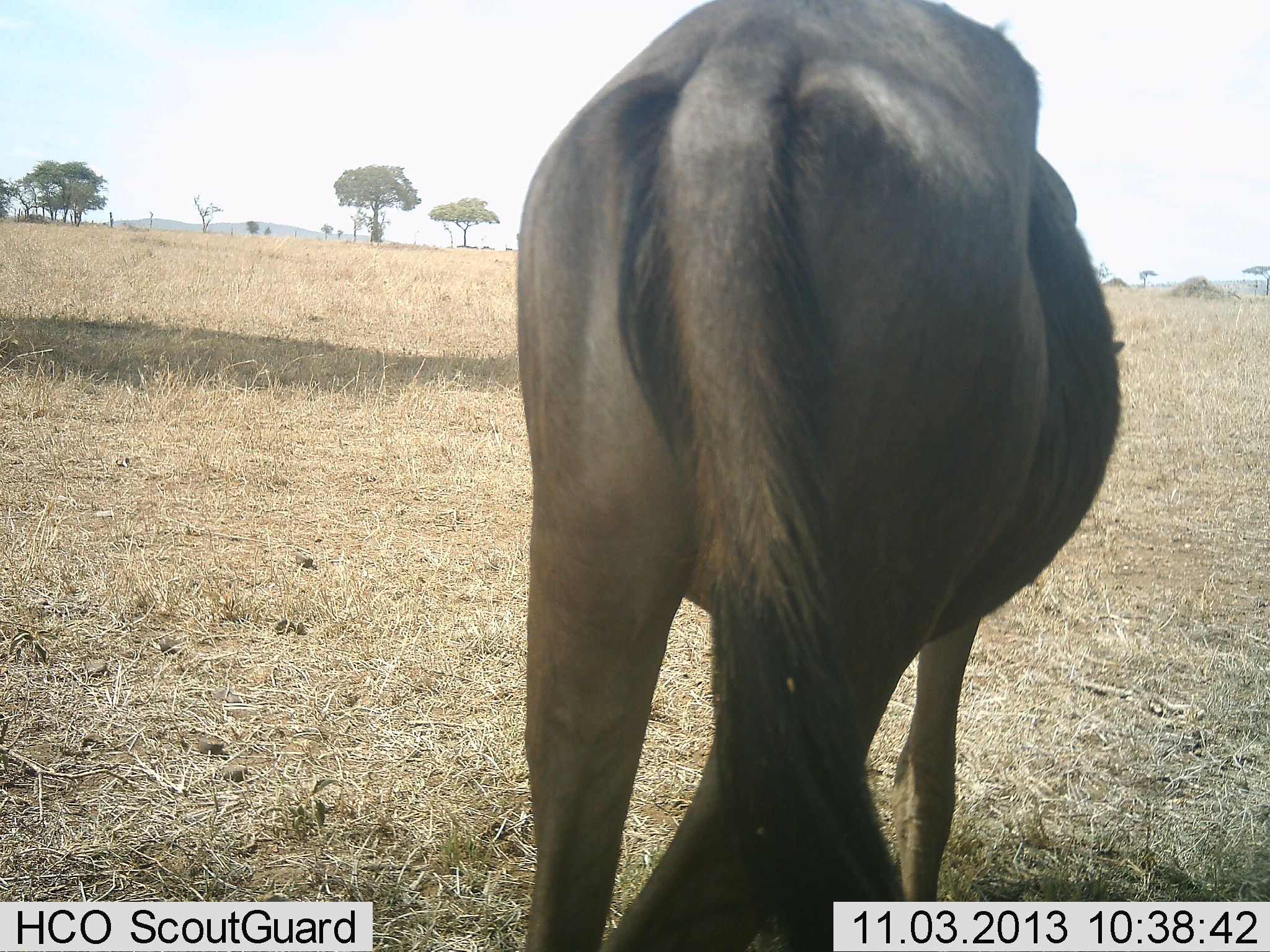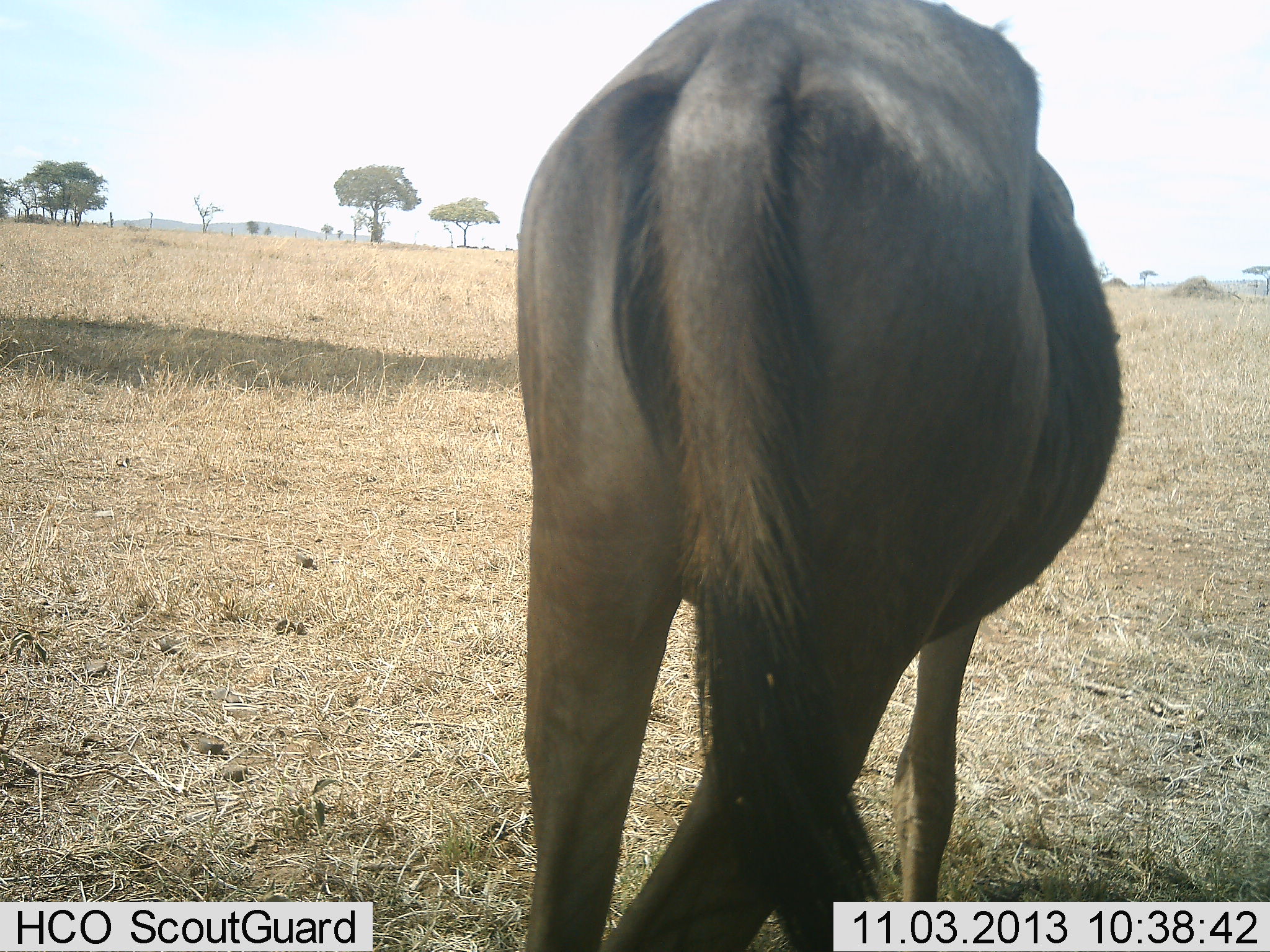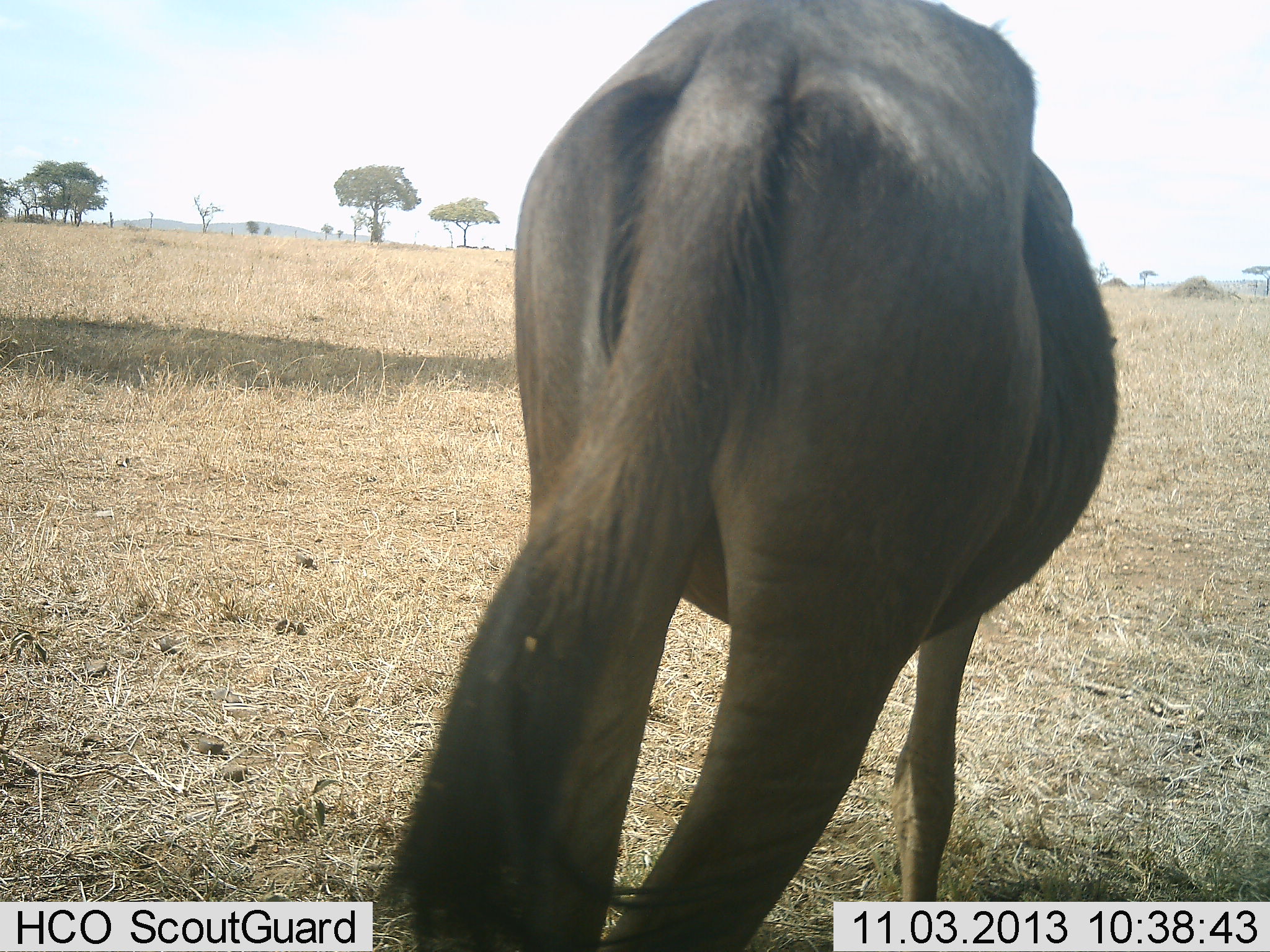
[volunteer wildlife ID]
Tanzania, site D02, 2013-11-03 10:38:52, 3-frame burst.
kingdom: Animalia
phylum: Chordata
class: Mammalia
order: Artiodactyla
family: Bovidae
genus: Connochaetes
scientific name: Connochaetes taurinus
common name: blue wildebeest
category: wildebeest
Wildebeest (blue wildebeest) (Connochaetes taurinus), count 1. Behavior (volunteer vote fractions): standing 100%, resting 0%, moving 0%, interacting 0%. Young present (vote fraction): 0%. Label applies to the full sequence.